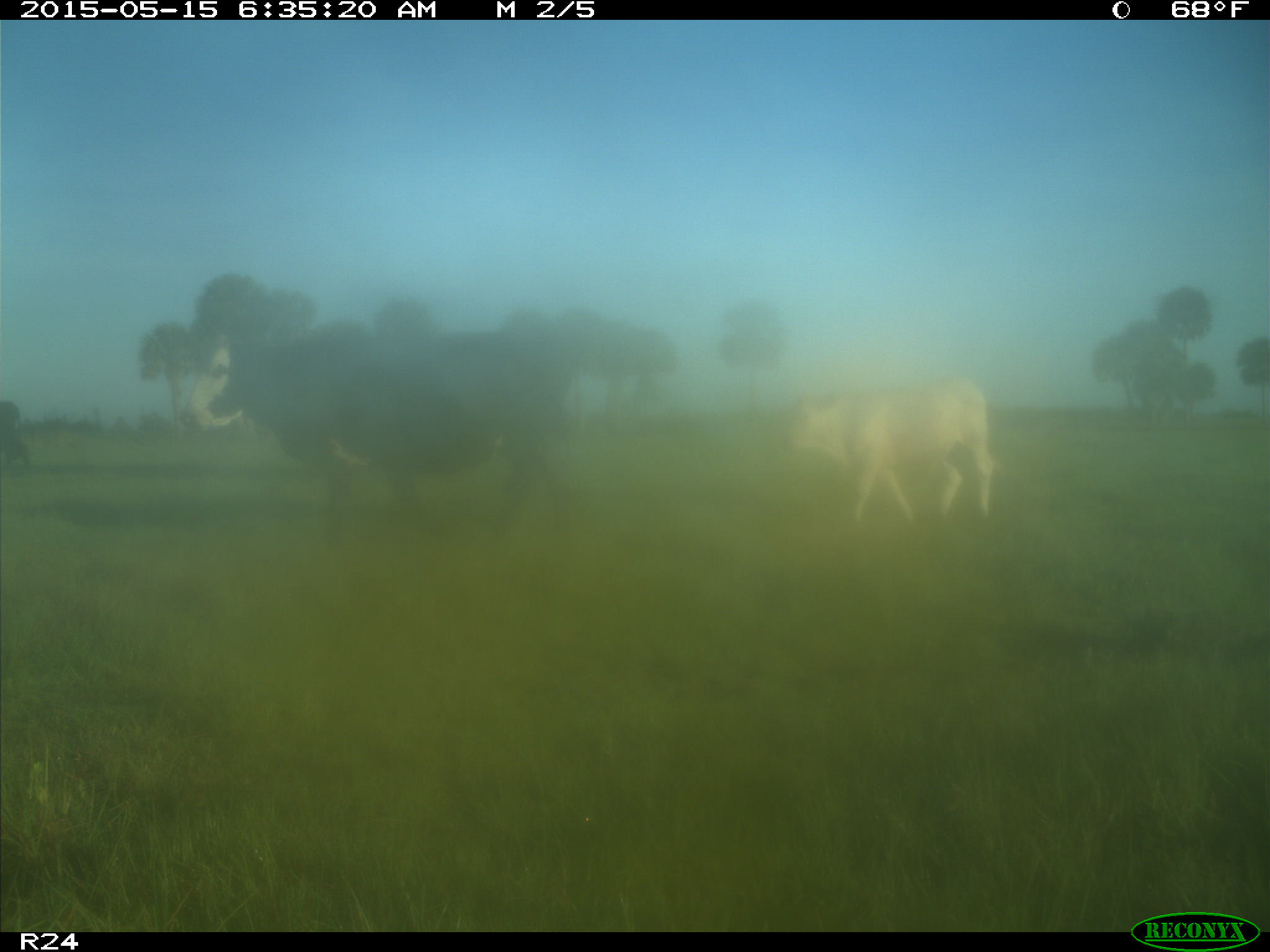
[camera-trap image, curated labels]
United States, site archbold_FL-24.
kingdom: Animalia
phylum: Chordata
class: Mammalia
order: Artiodactyla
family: Suidae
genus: Sus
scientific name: Sus scrofa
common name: wild boar